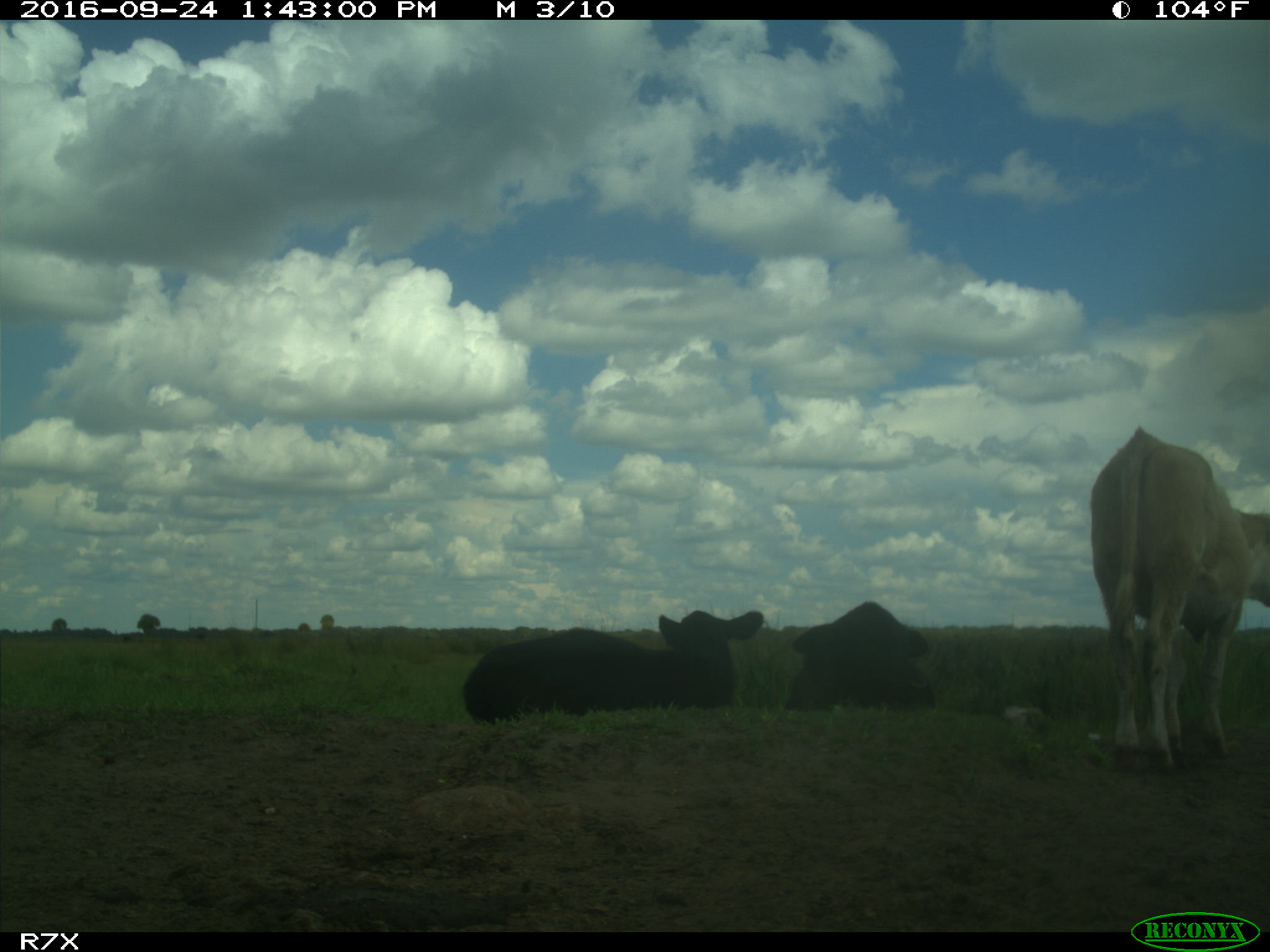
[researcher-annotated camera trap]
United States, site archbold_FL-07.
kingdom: Animalia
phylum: Chordata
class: Mammalia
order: Artiodactyla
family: Bovidae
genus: Bos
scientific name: Bos taurus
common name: domestic cow